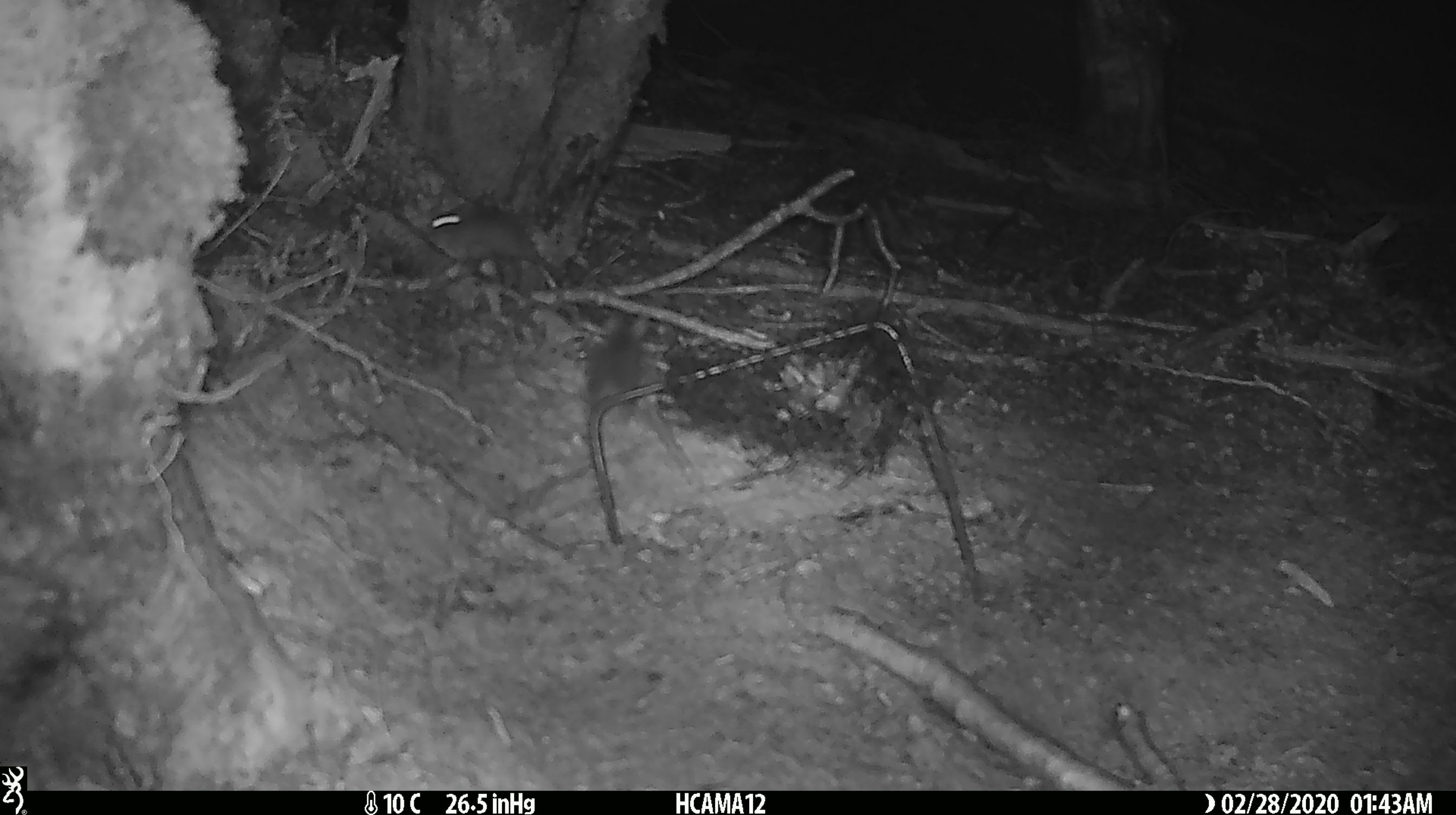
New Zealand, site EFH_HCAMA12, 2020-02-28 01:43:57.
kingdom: Animalia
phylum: Chordata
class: Mammalia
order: Rodentia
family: Muridae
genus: Mus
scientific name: Mus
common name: mouse